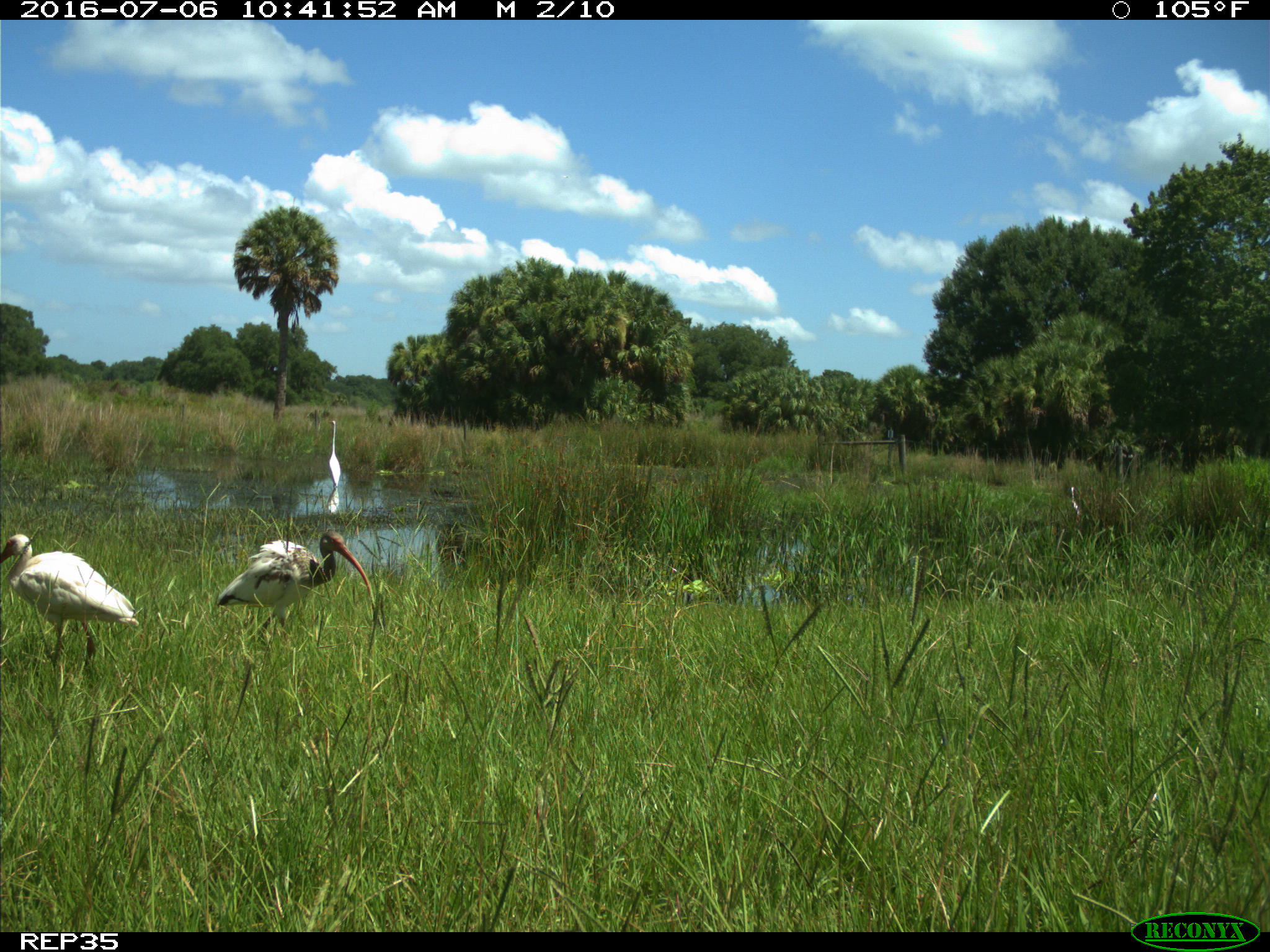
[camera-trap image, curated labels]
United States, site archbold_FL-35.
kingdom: Animalia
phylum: Chordata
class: Aves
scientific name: Aves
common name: birds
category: unidentified bird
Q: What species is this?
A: Unidentified bird (birds) (Aves).